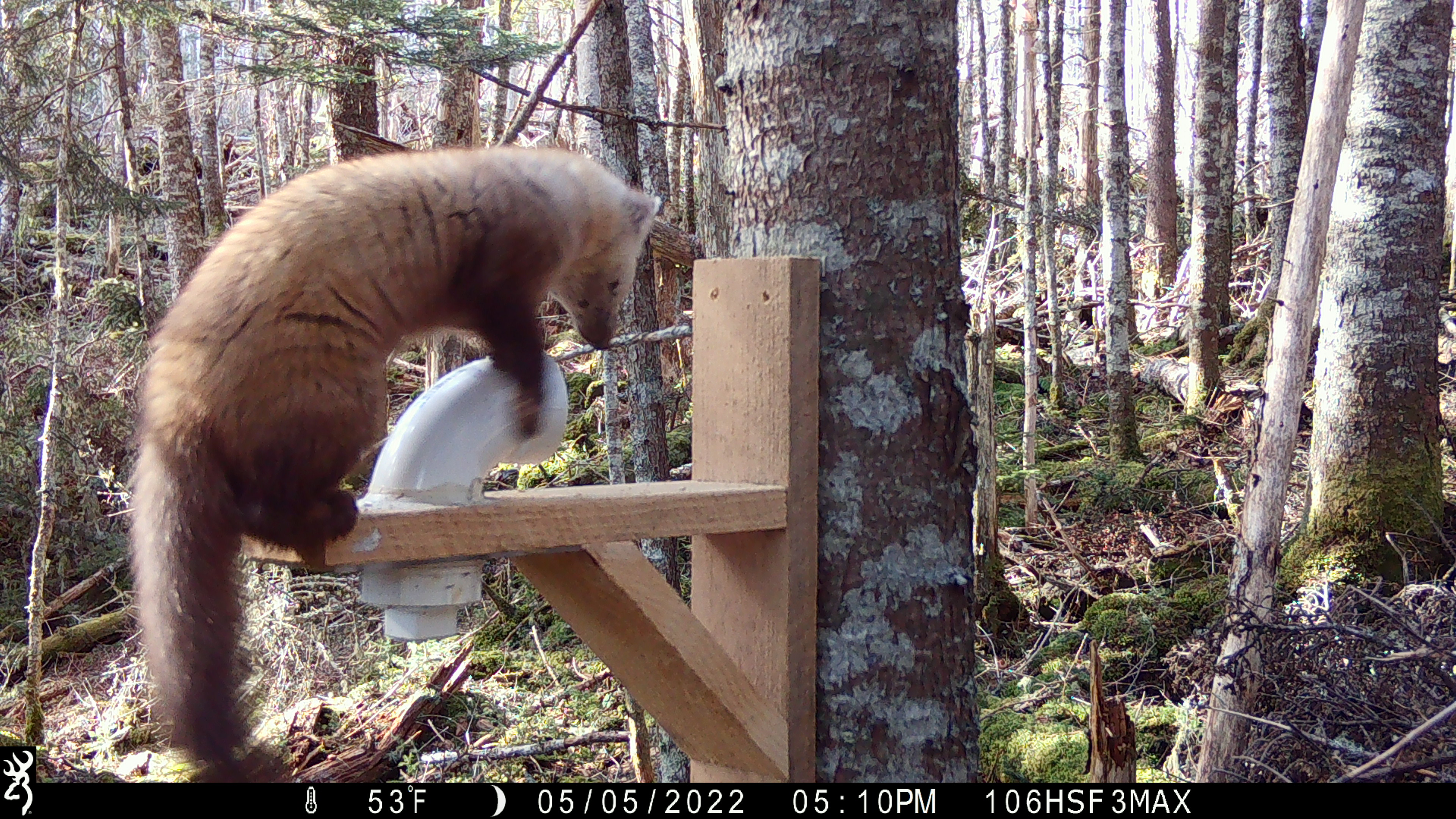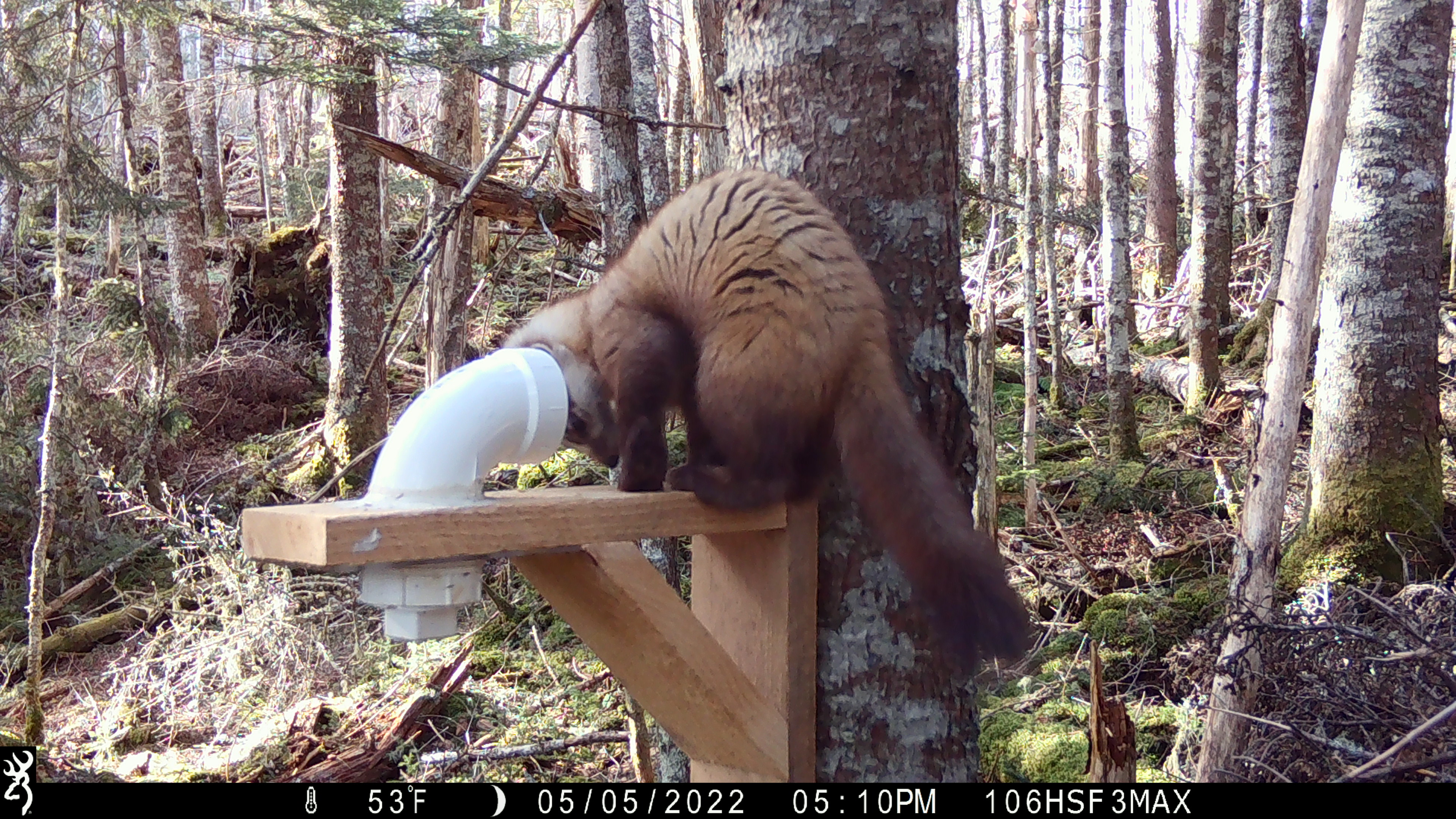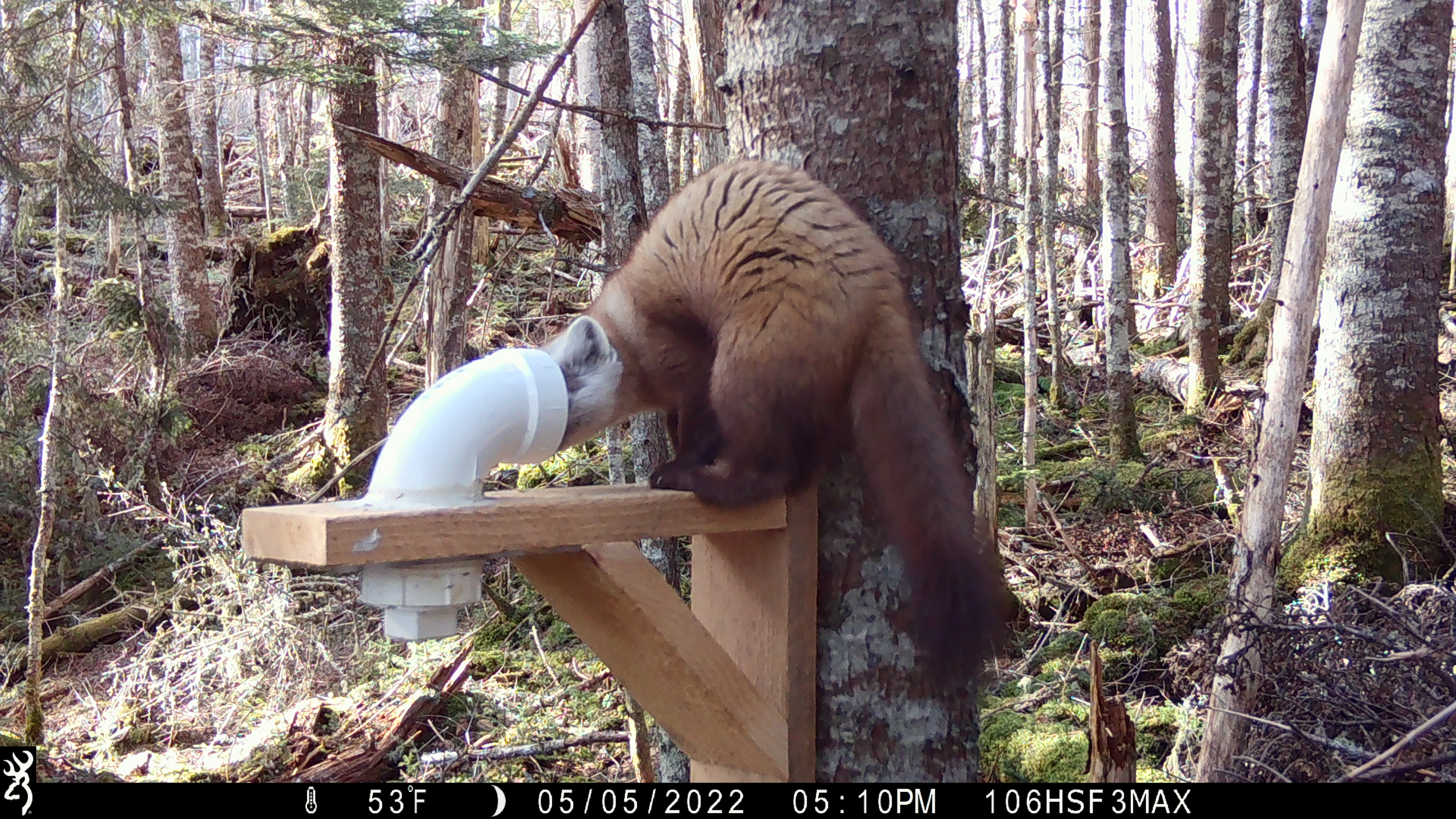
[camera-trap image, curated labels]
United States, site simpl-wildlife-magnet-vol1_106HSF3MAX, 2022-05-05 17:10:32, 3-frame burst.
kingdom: Animalia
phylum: Chordata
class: Mammalia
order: Carnivora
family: Mustelidae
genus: Martes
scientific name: Martes americana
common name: american marten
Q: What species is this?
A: American marten (Martes americana).